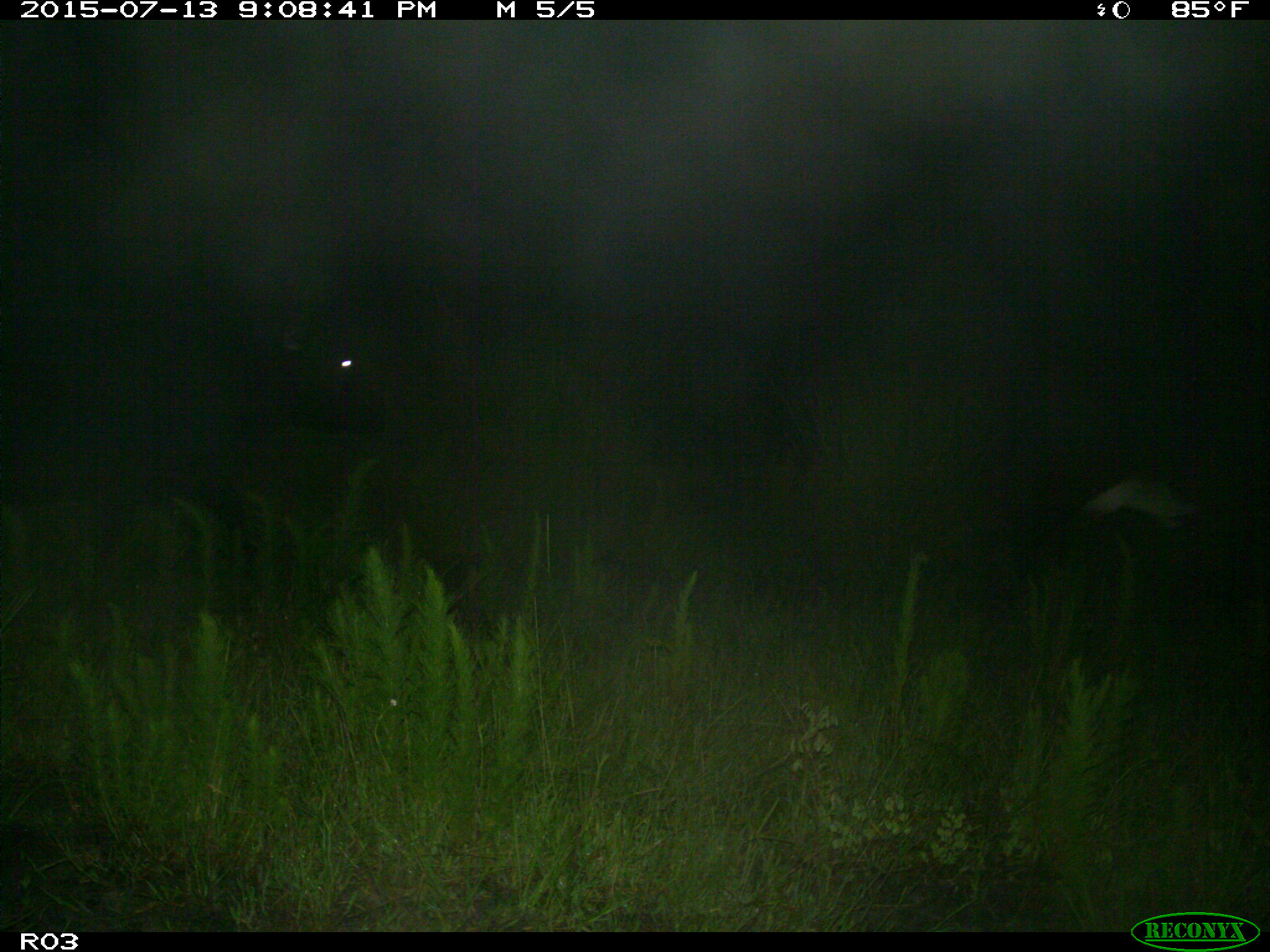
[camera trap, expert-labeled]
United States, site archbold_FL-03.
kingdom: Animalia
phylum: Chordata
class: Mammalia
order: Artiodactyla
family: Bovidae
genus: Bos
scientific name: Bos taurus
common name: domestic cow